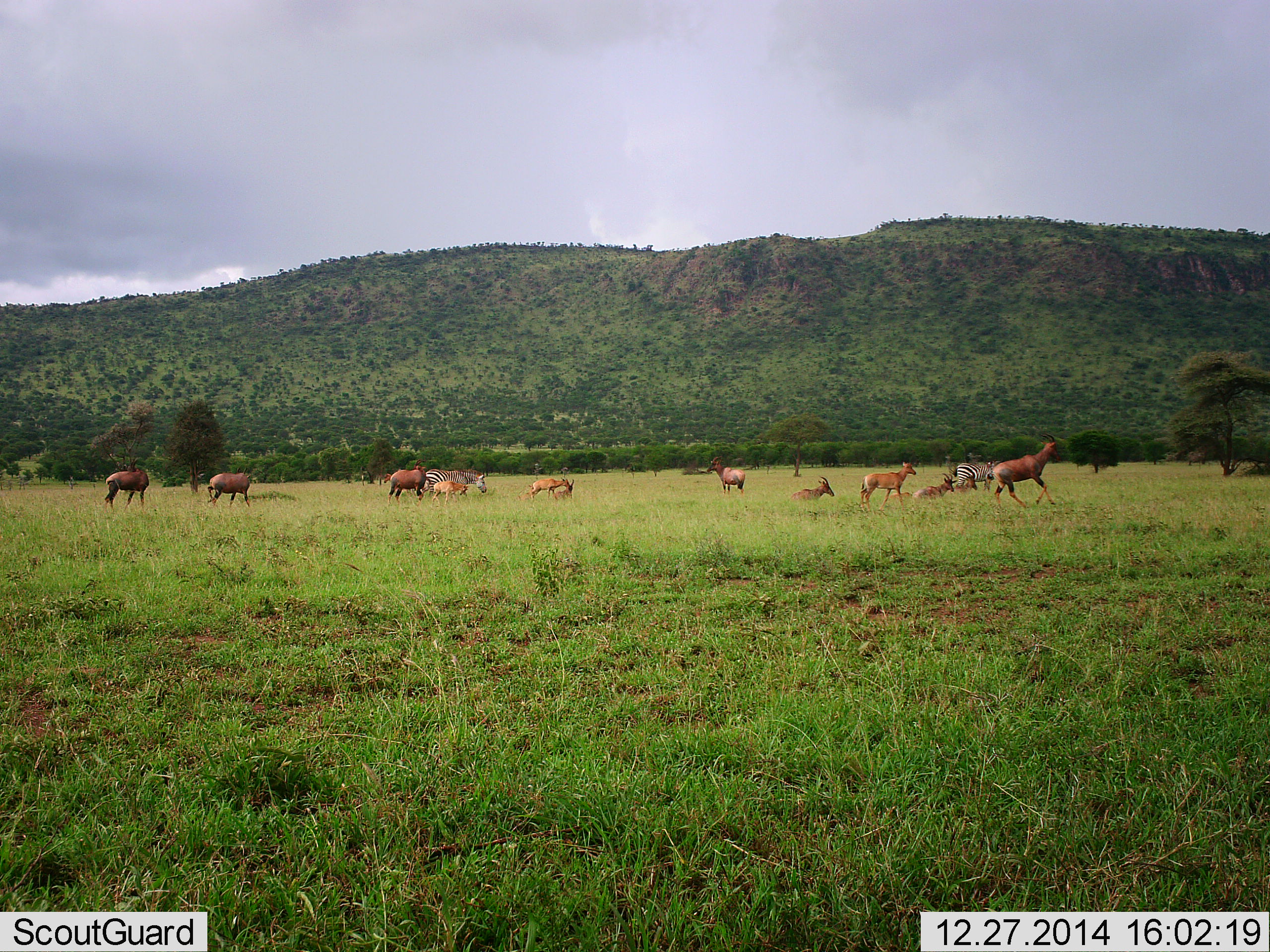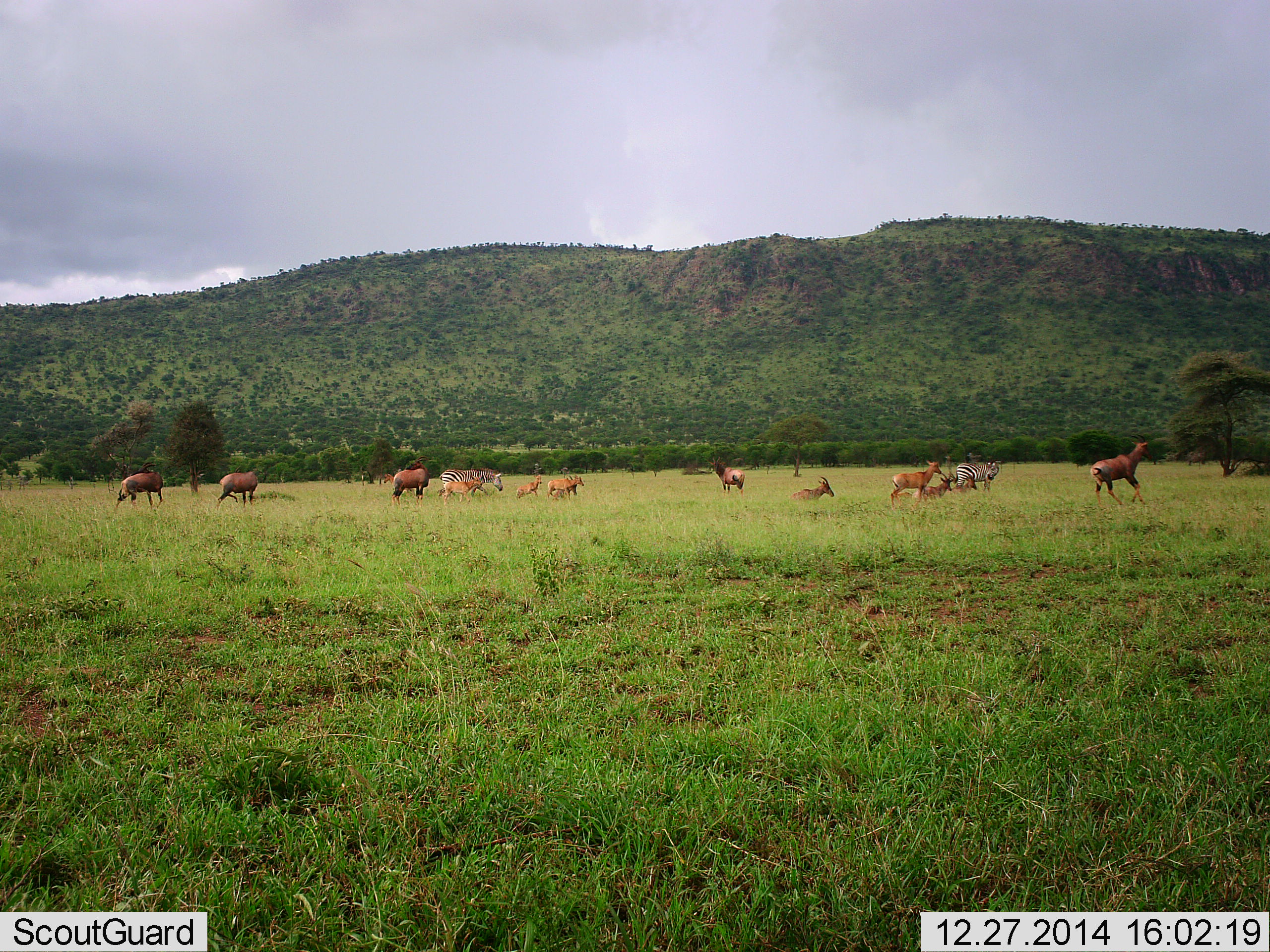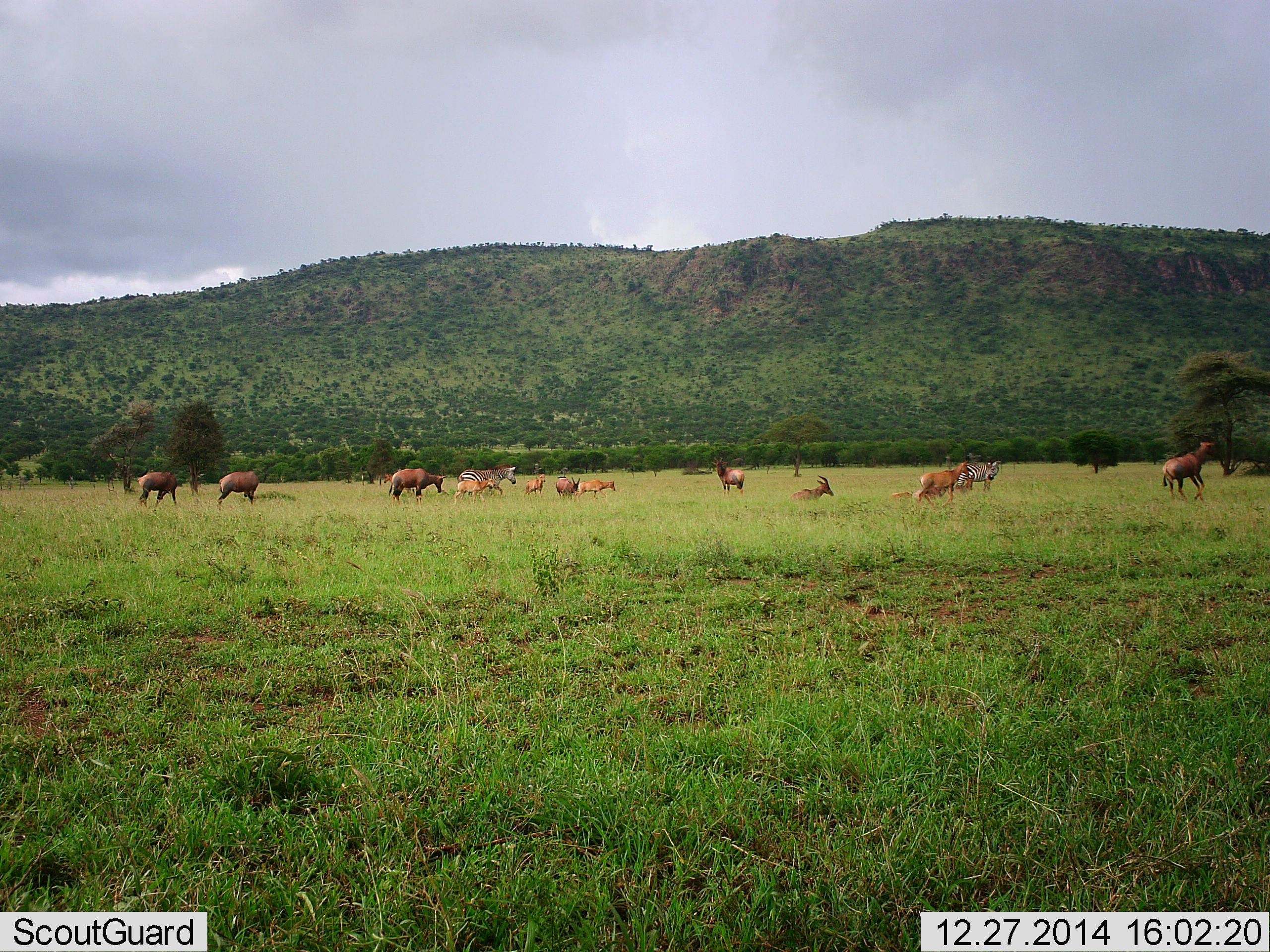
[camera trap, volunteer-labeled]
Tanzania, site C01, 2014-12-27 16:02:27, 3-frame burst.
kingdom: Animalia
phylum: Chordata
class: Mammalia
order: Artiodactyla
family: Bovidae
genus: Damaliscus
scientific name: Damaliscus lunatus jimela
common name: topi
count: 11-50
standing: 77%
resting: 92%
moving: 85%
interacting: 8%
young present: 31%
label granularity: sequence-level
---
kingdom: Animalia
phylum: Chordata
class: Mammalia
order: Perissodactyla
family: Equidae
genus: Equus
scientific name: Equus quagga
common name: plains zebra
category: zebra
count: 2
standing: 68%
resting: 5%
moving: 53%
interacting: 0%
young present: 0%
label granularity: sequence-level